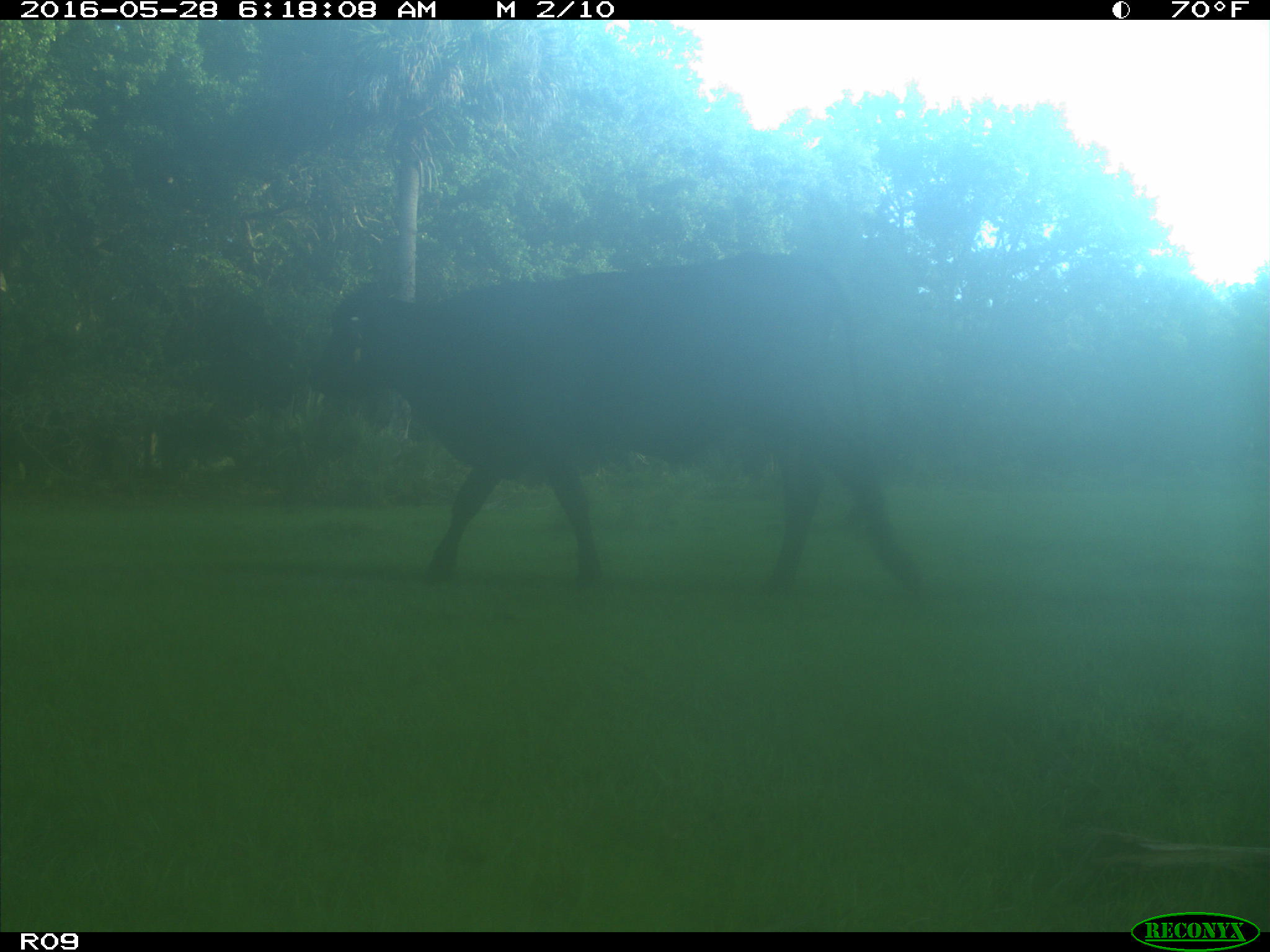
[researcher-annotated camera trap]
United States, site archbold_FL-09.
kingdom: Animalia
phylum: Chordata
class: Mammalia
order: Artiodactyla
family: Bovidae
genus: Bos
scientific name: Bos taurus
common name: domestic cow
Bos taurus (domestic cow).